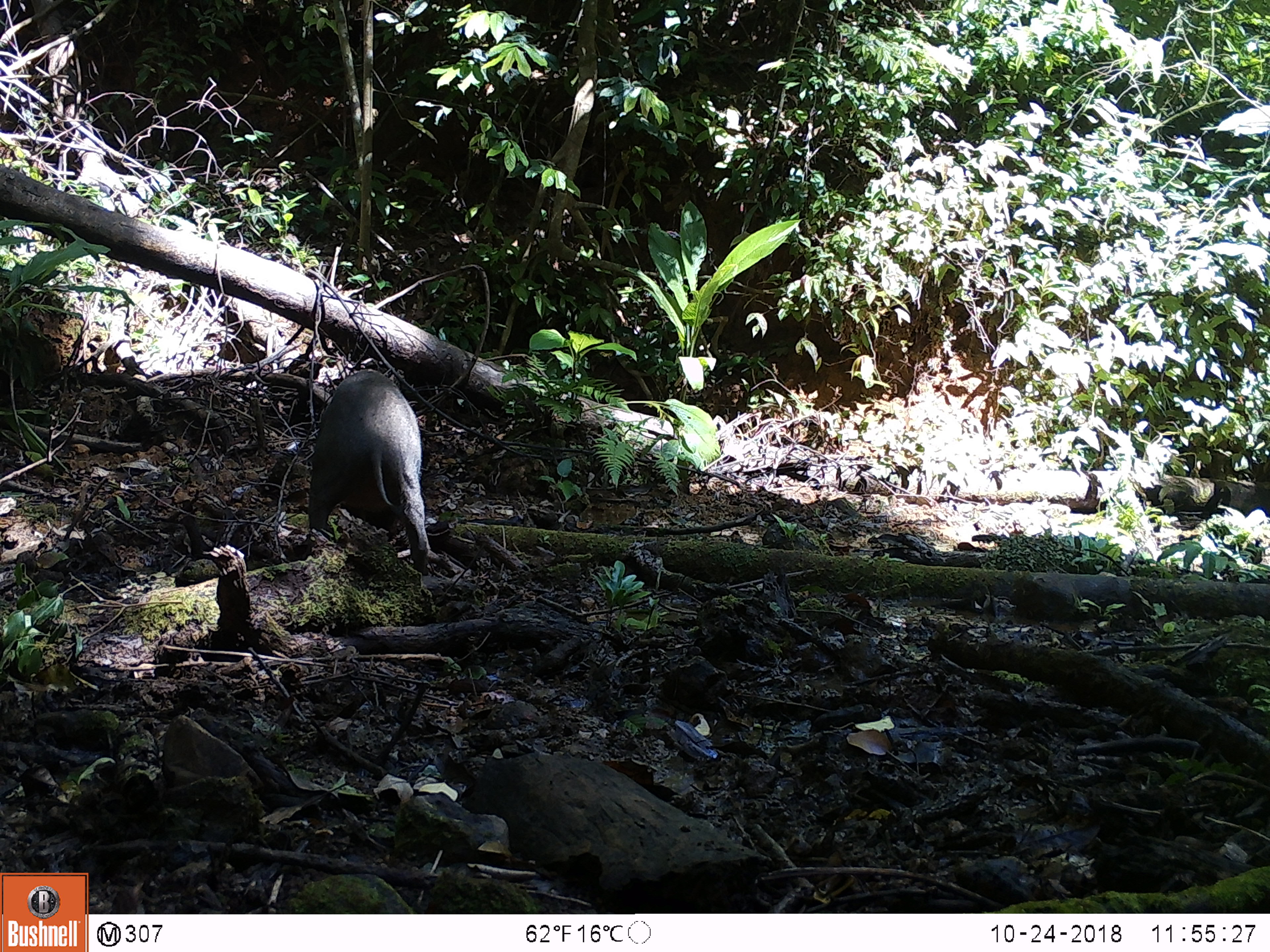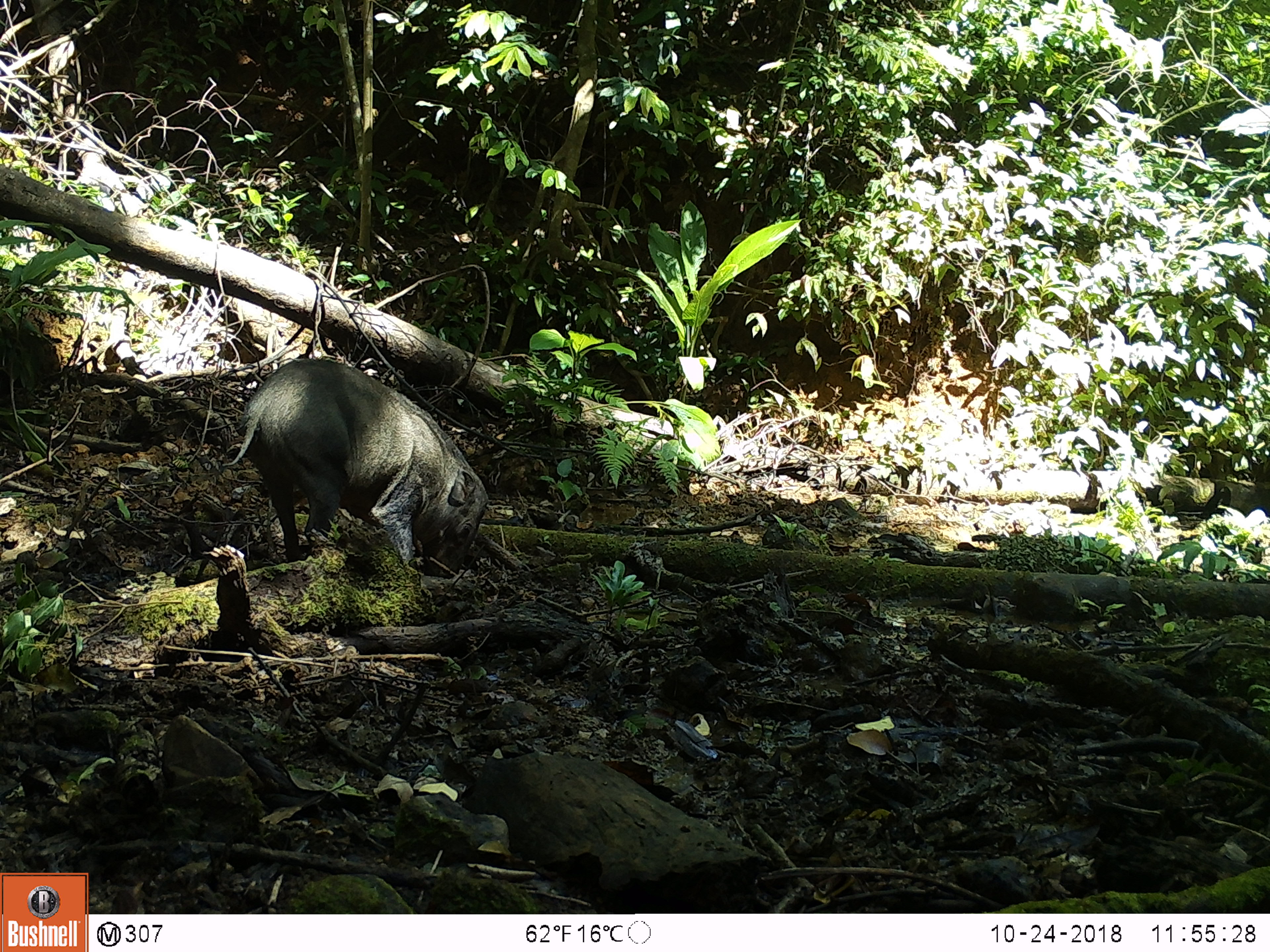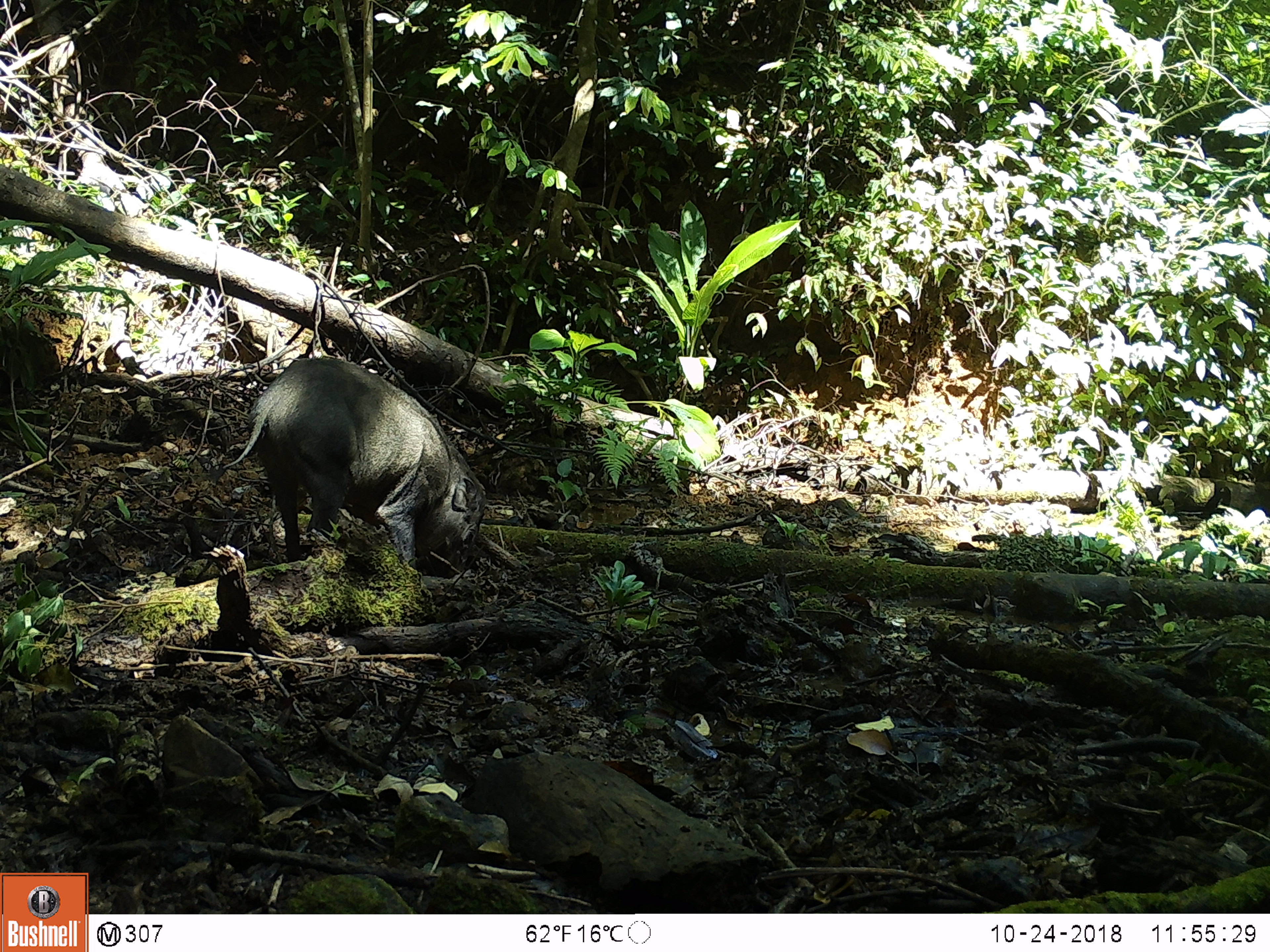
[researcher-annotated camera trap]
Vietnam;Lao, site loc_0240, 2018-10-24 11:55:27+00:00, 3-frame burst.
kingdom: Animalia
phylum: Chordata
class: Mammalia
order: Artiodactyla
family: Suidae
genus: Sus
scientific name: Sus scrofa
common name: eurasian wild pig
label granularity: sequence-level